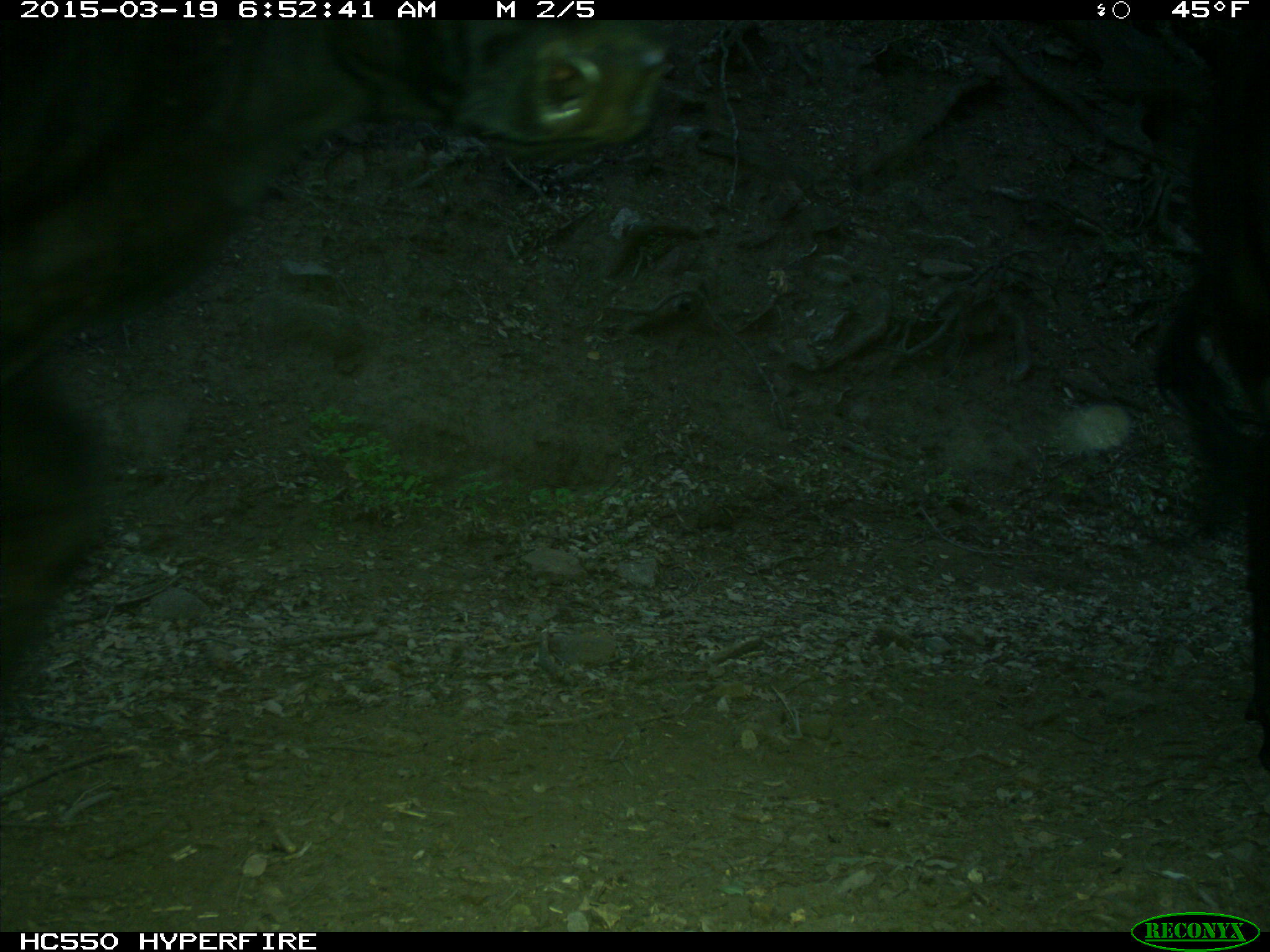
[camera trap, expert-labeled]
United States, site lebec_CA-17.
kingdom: Animalia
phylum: Chordata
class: Mammalia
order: Artiodactyla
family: Bovidae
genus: Bos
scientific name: Bos taurus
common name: domestic cow